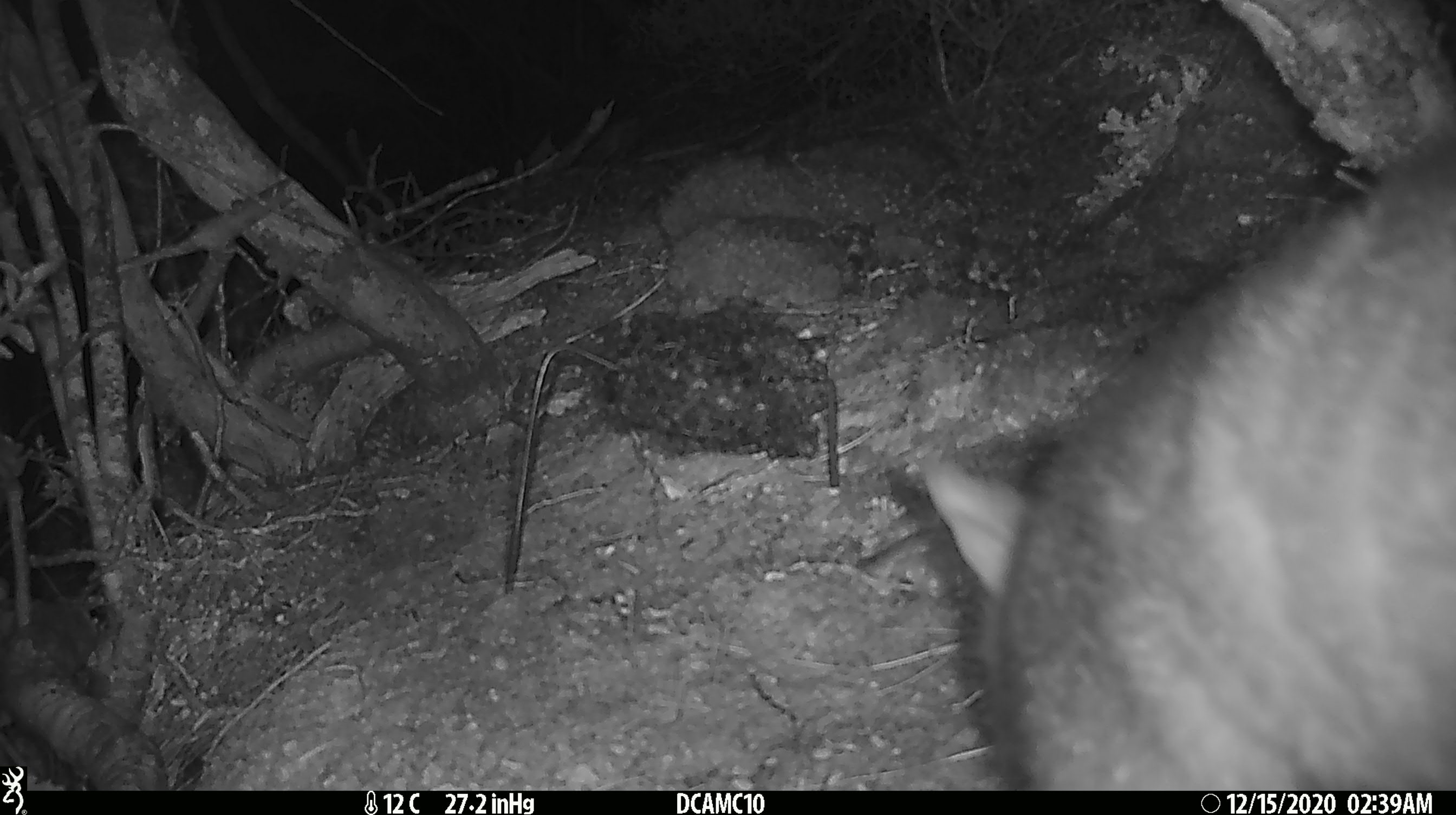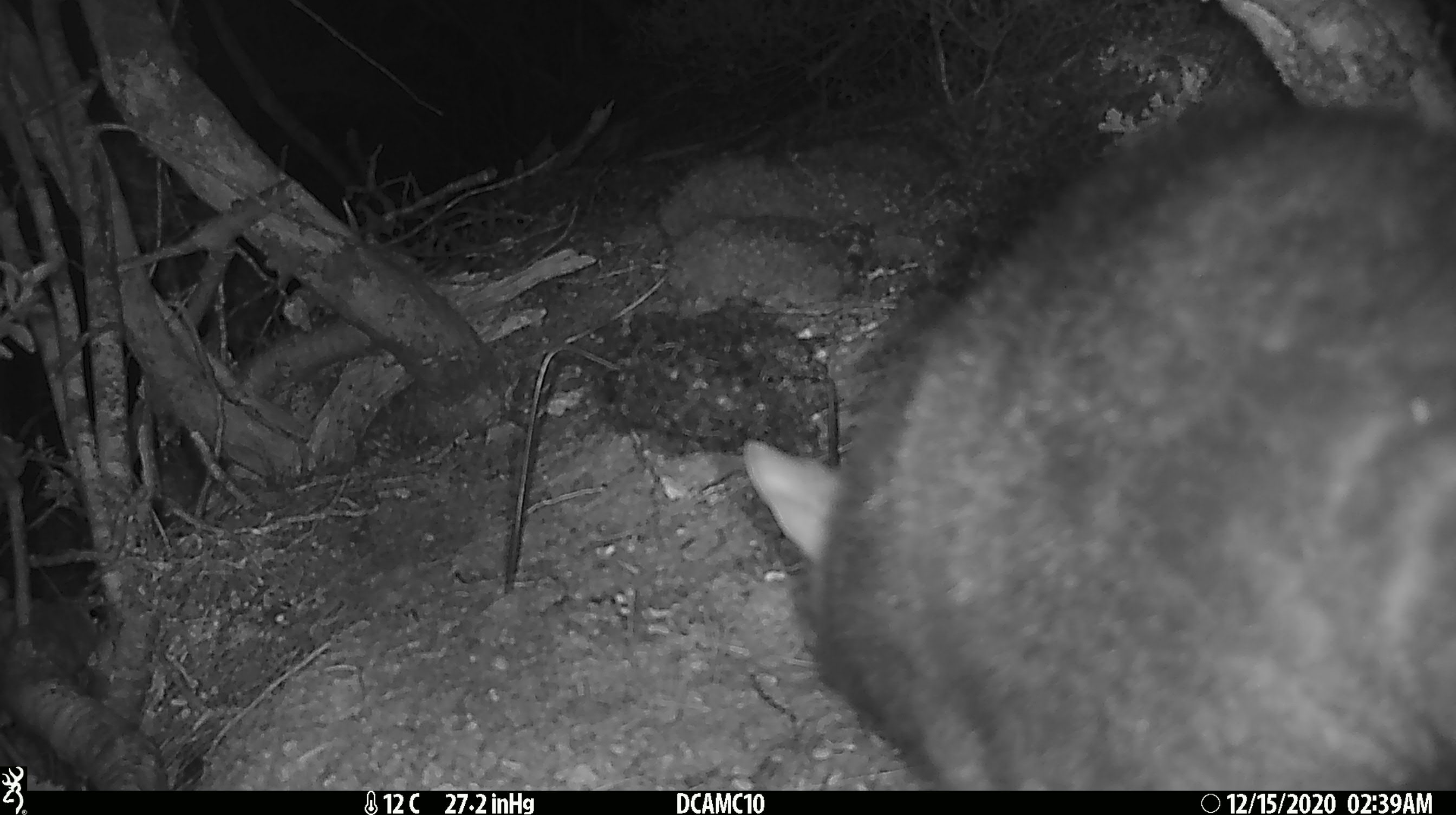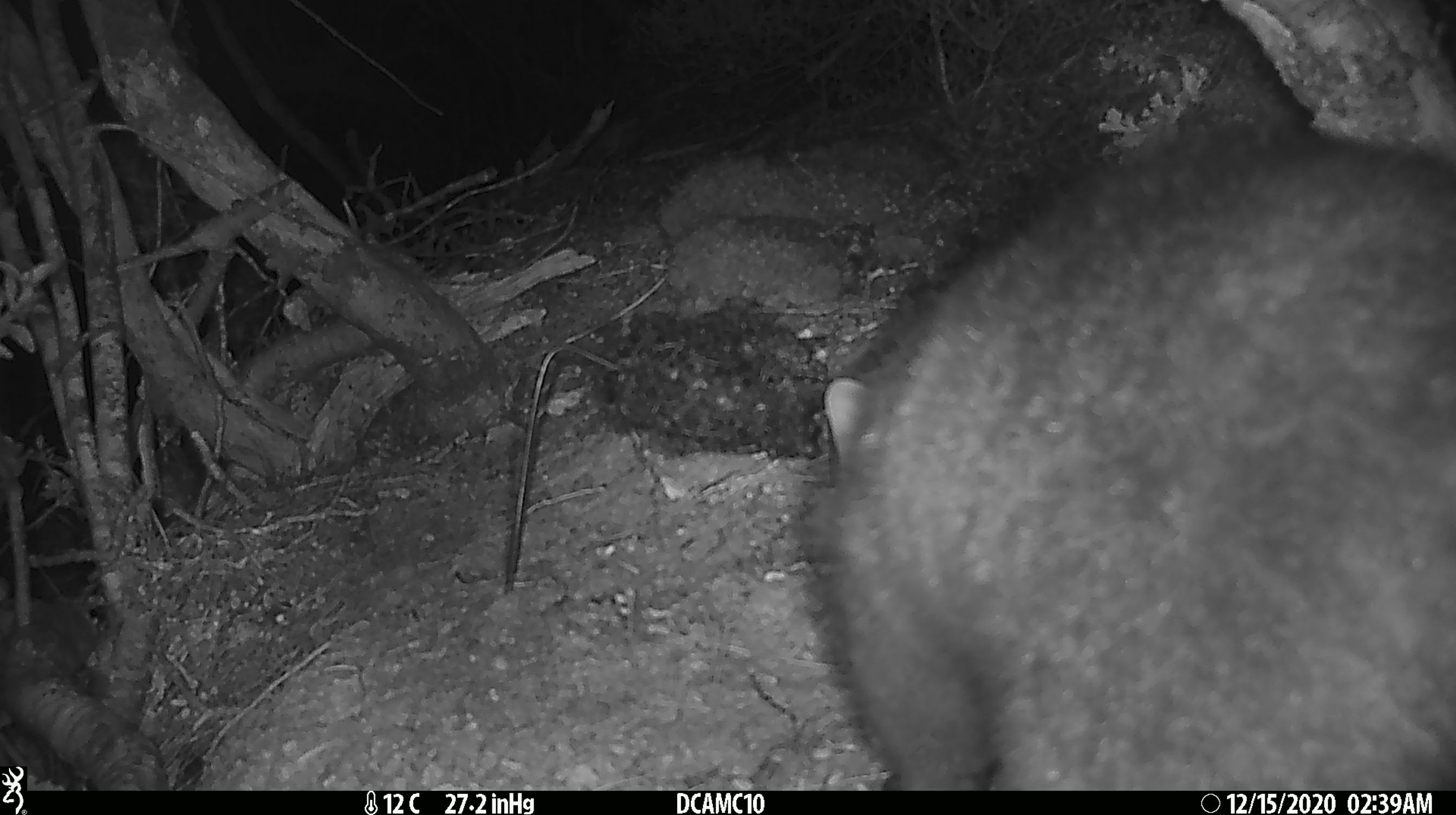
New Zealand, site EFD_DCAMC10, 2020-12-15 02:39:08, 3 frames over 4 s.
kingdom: Animalia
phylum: Chordata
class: Mammalia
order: Diprotodontia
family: Phalangeridae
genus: Trichosurus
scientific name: Trichosurus vulpecula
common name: common brushtail possum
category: possum